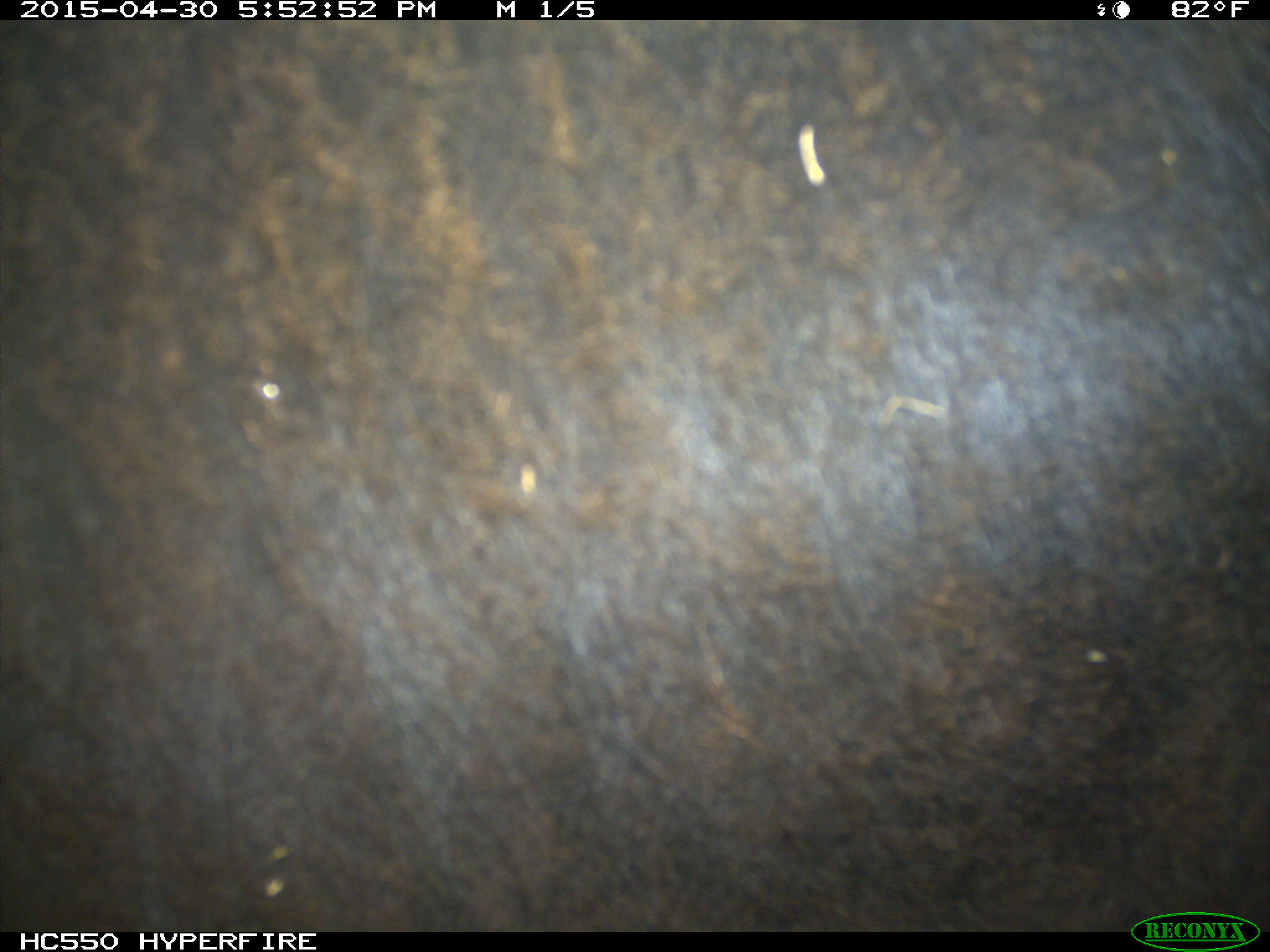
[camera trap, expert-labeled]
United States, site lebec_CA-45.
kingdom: Animalia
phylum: Chordata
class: Mammalia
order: Artiodactyla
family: Bovidae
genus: Bos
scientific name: Bos taurus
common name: domestic cow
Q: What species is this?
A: Bos taurus (domestic cow).